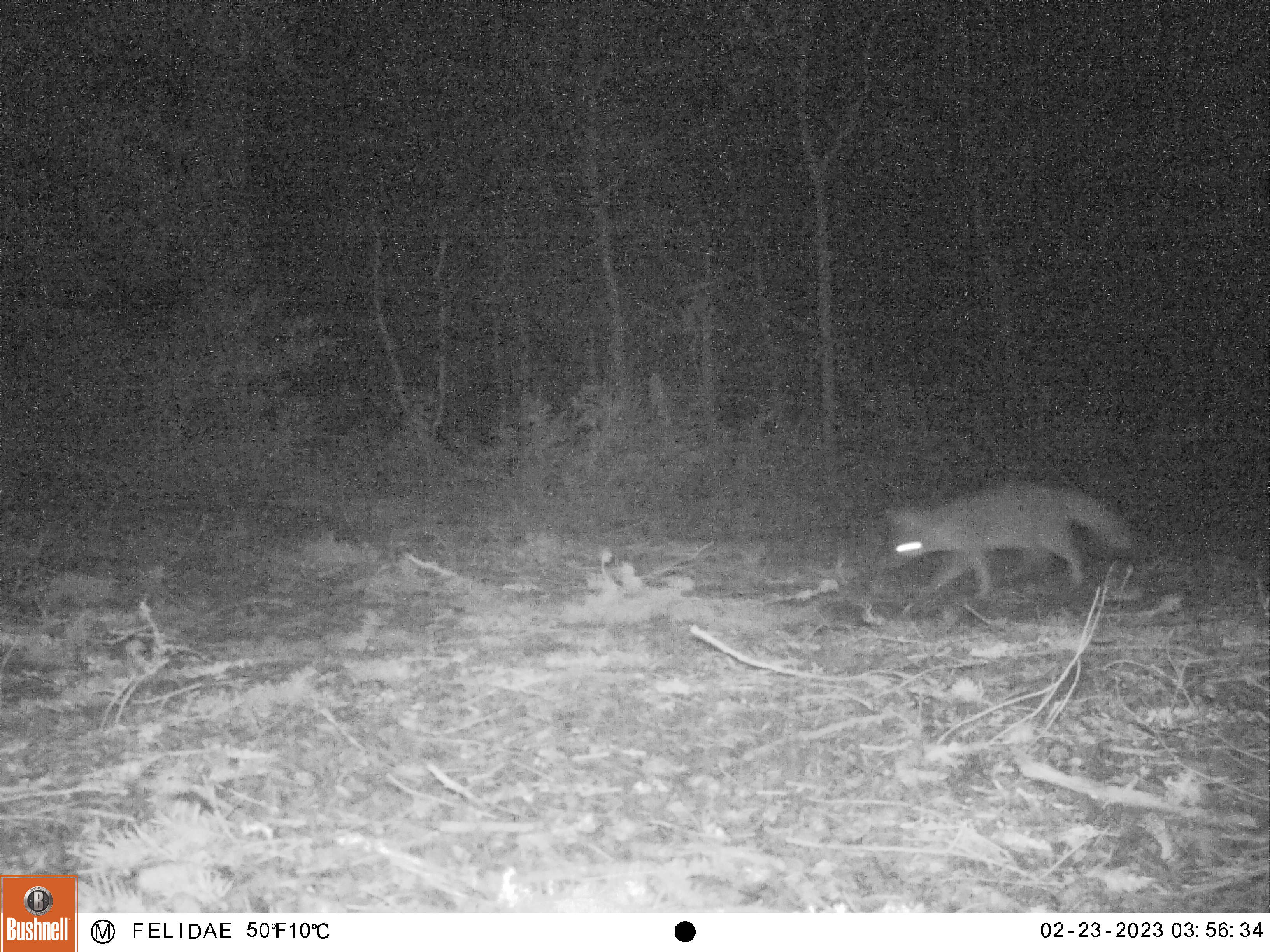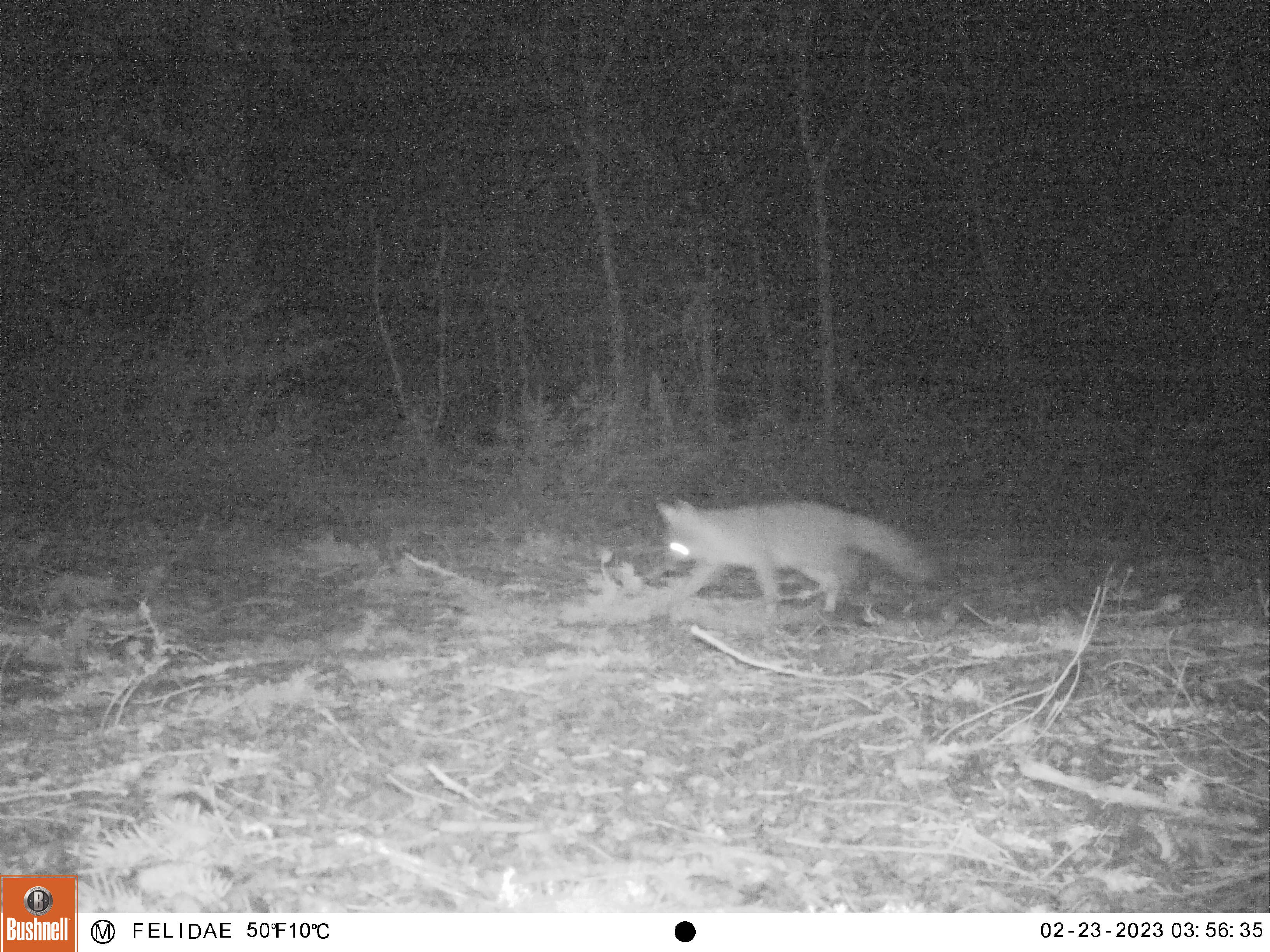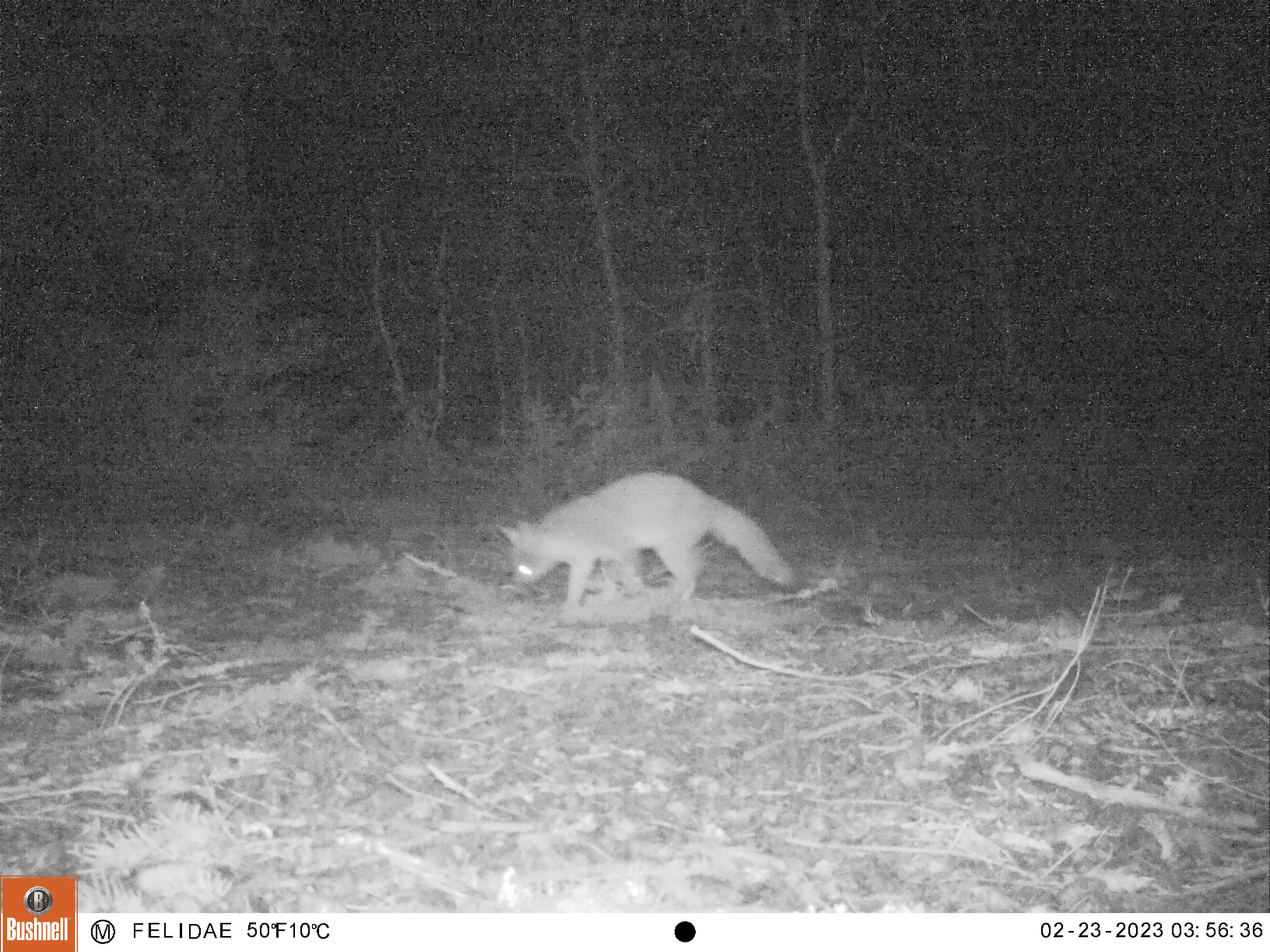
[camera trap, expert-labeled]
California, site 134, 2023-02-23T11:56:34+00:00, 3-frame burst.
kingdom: Animalia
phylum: Chordata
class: Mammalia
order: Carnivora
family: Canidae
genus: Urocyon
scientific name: Urocyon cinereoargenteus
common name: gray fox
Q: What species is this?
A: Gray fox (Urocyon cinereoargenteus).